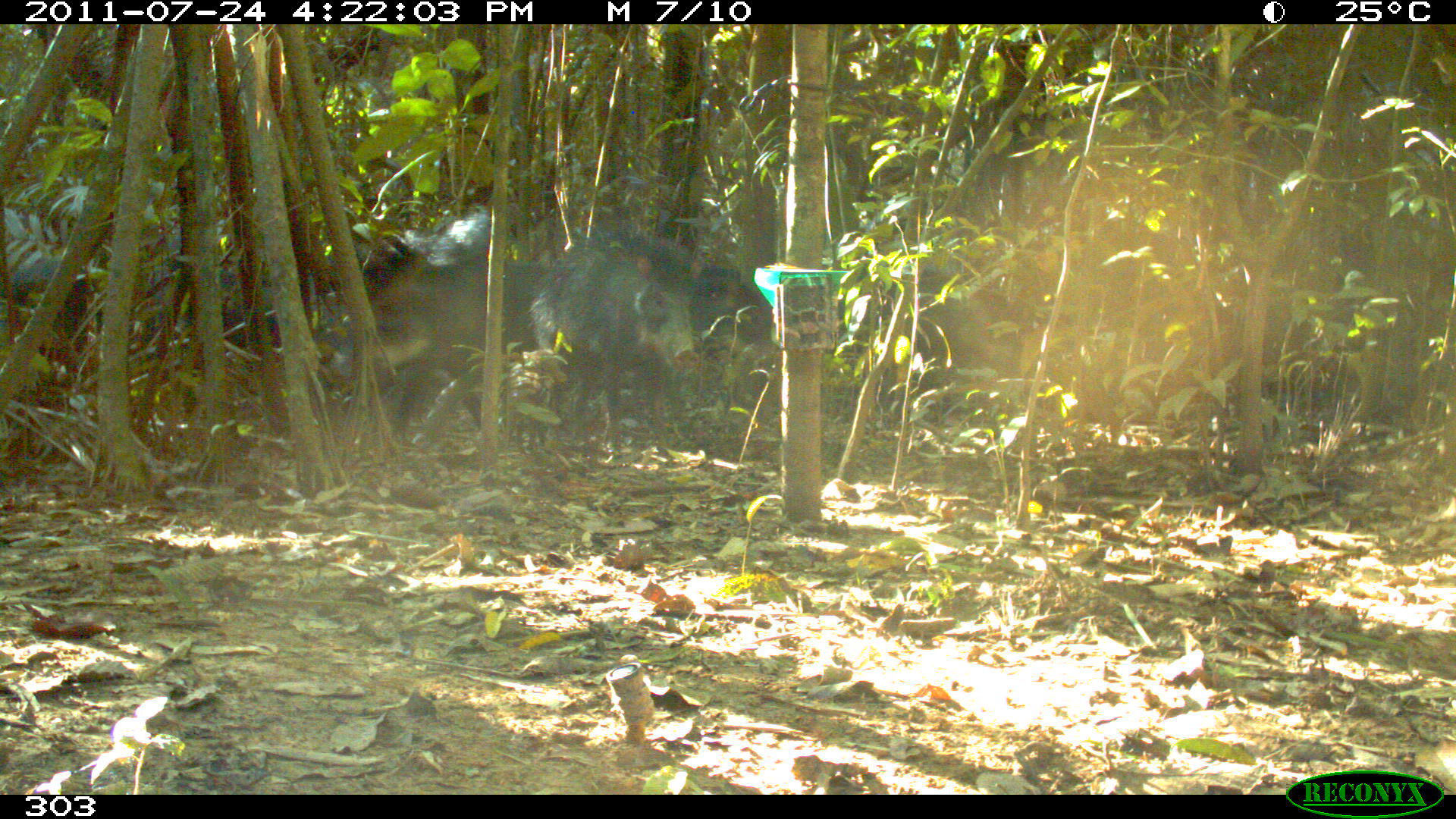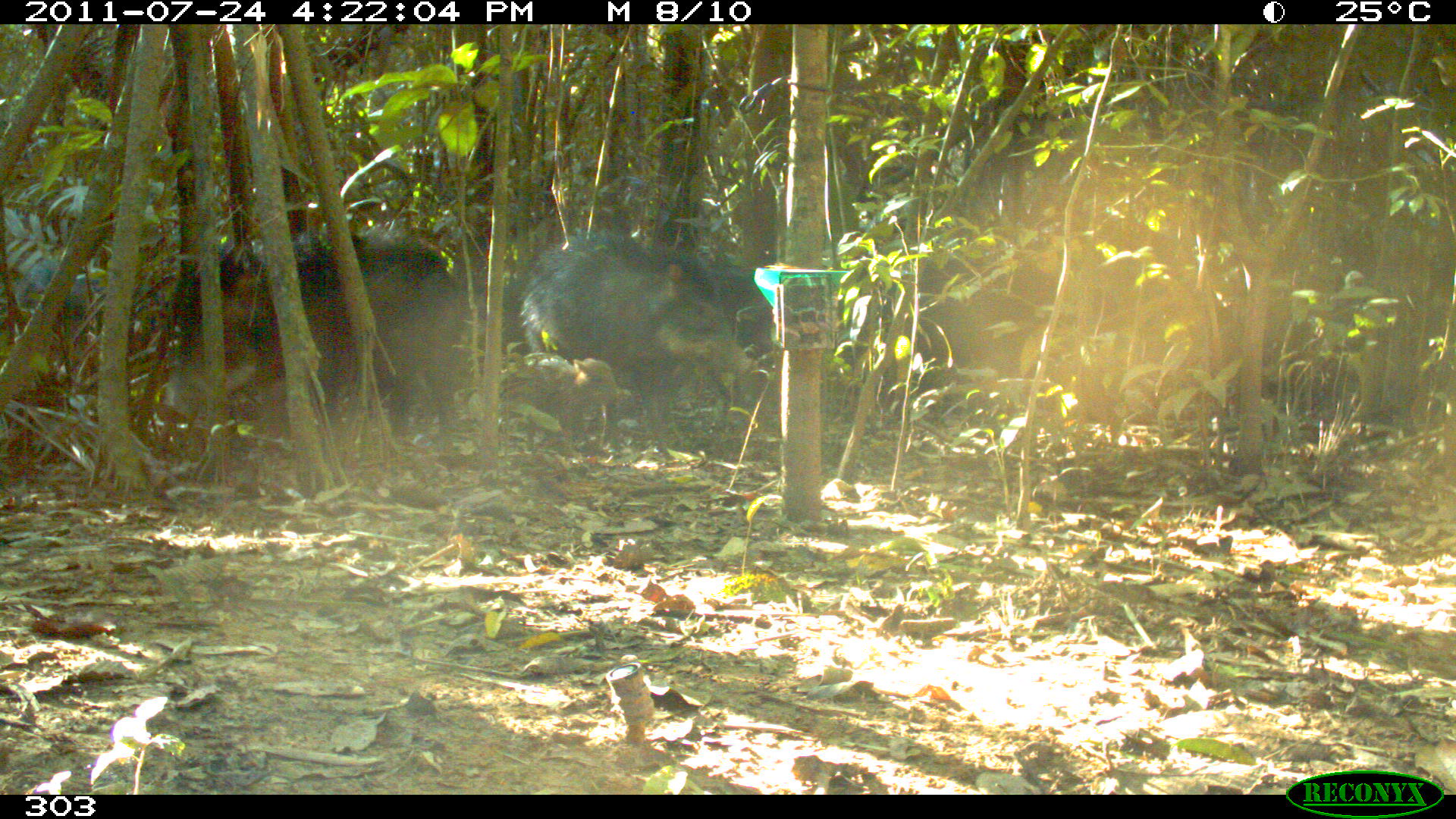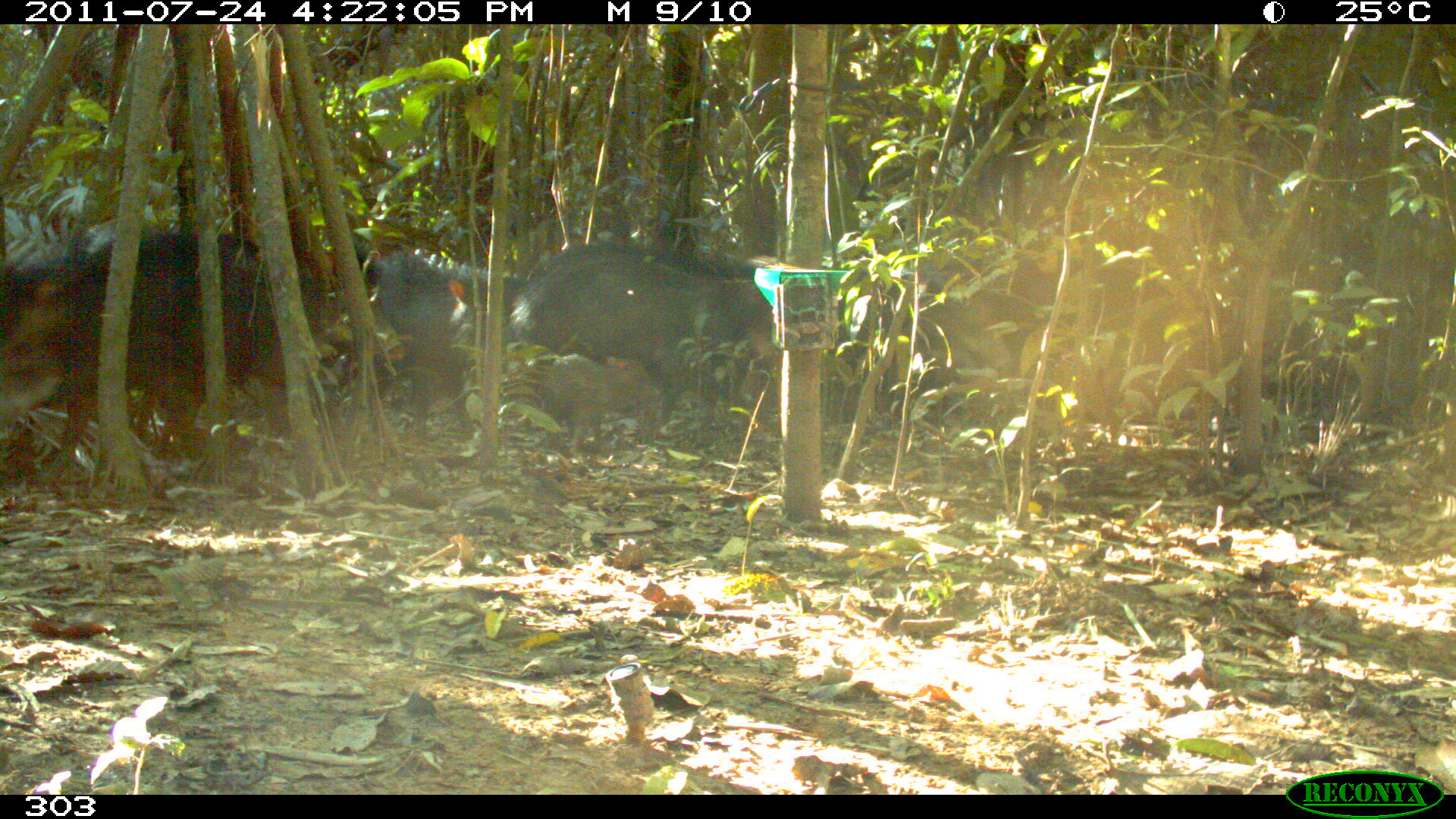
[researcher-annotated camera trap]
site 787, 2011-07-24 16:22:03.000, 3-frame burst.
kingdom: Animalia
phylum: Chordata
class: Mammalia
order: Artiodactyla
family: Tayassuidae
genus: Tayassu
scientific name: Tayassu pecari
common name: white-lipped peccary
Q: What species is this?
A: Tayassu pecari (white-lipped peccary).